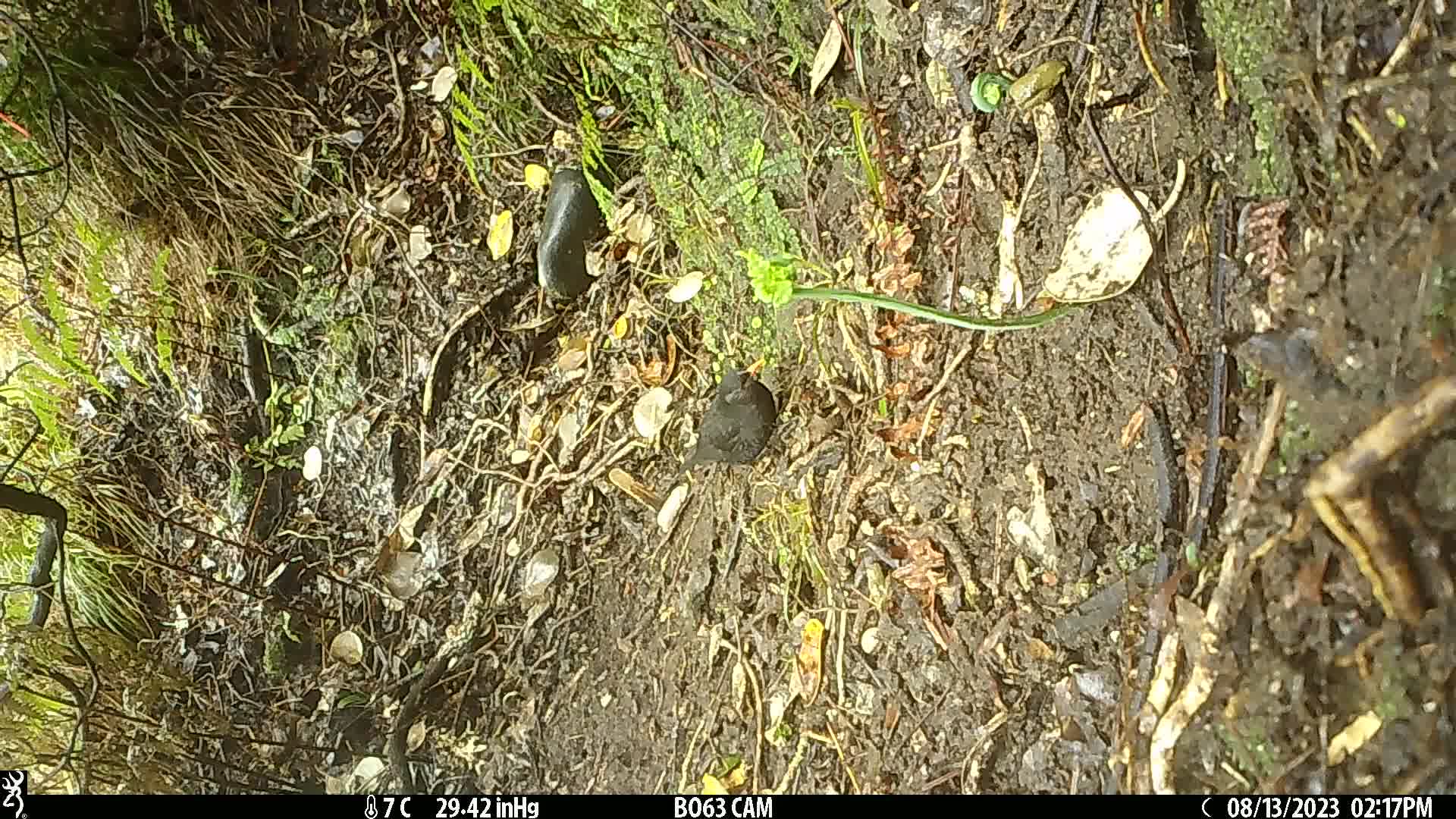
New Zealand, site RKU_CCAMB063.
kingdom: Animalia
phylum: Chordata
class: Aves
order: Passeriformes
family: Turdidae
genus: Turdus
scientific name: Turdus merula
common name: eurasian blackbird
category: blackbird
Blackbird (eurasian blackbird) (Turdus merula).